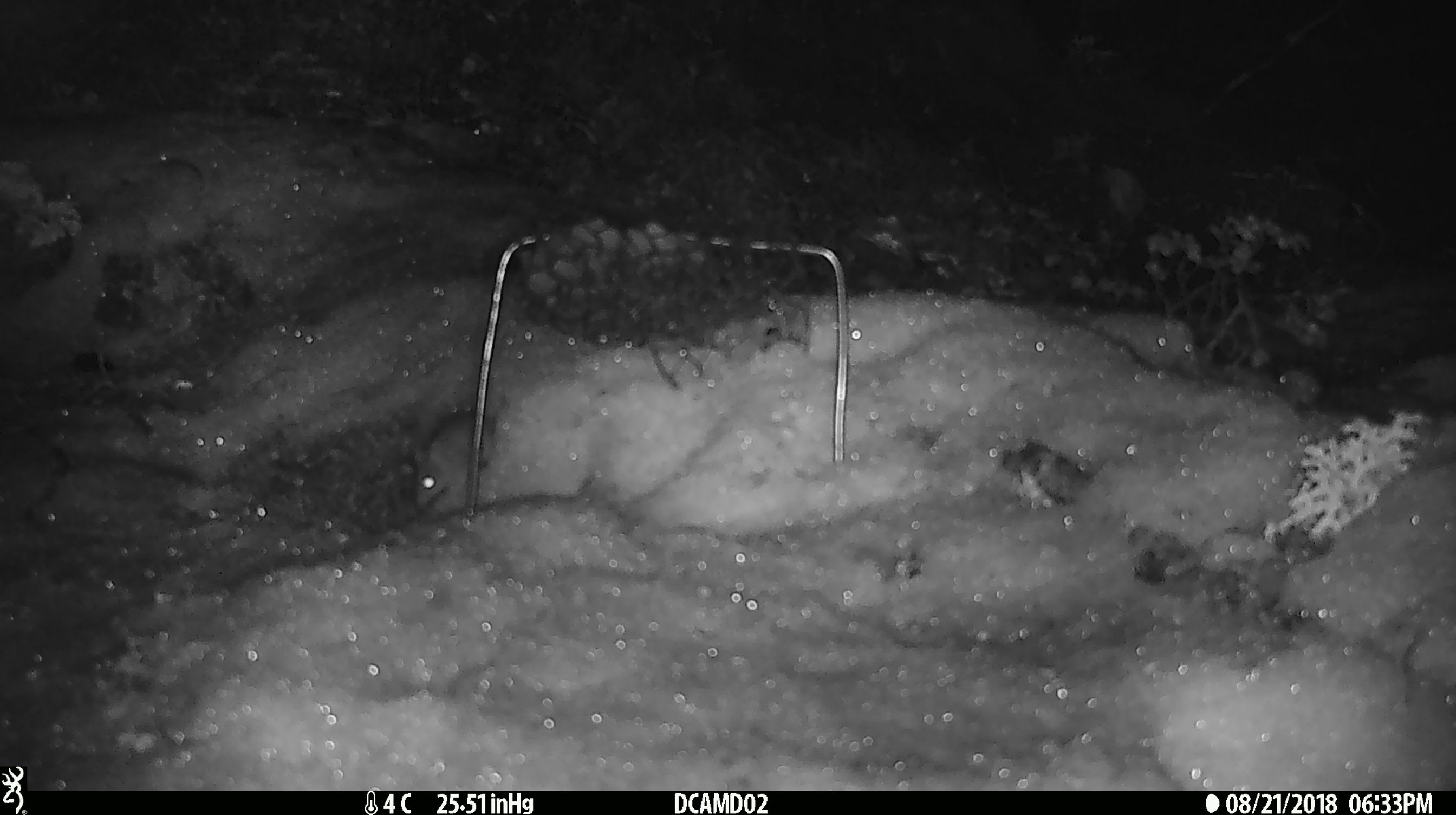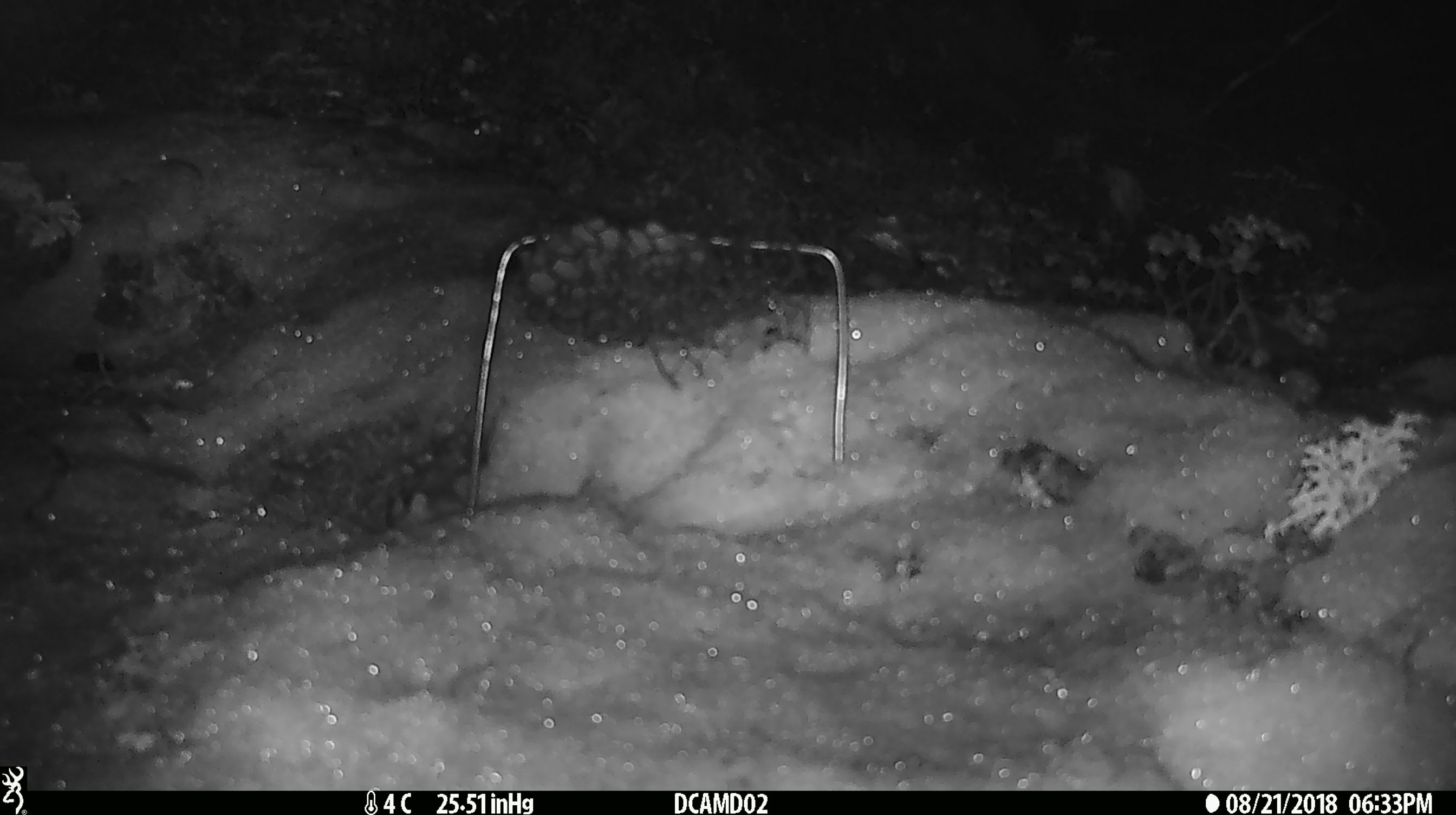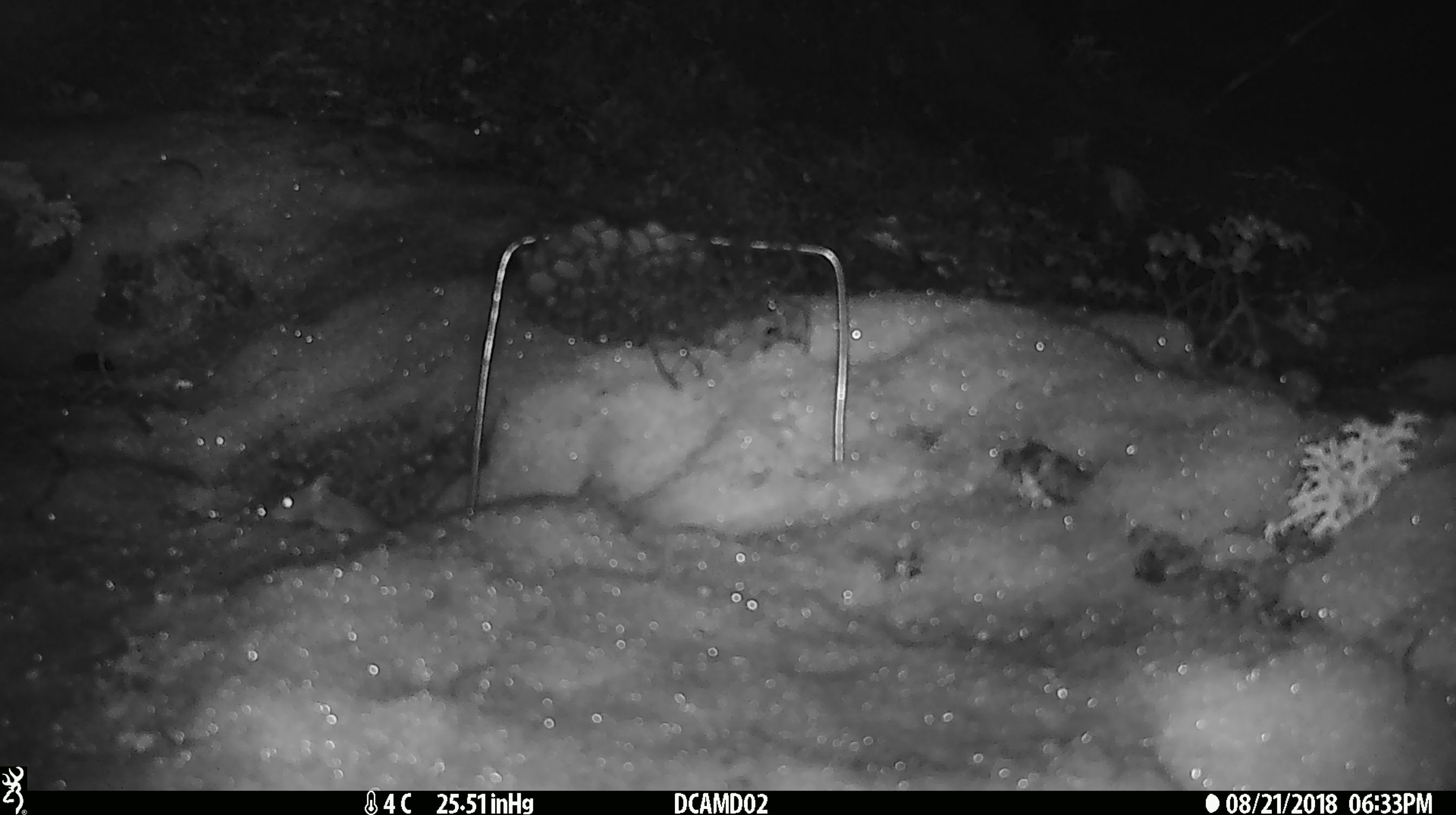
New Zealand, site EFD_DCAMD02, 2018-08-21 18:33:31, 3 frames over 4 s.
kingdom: Animalia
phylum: Chordata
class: Mammalia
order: Rodentia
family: Muridae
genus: Mus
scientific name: Mus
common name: mouse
Mouse (Mus).